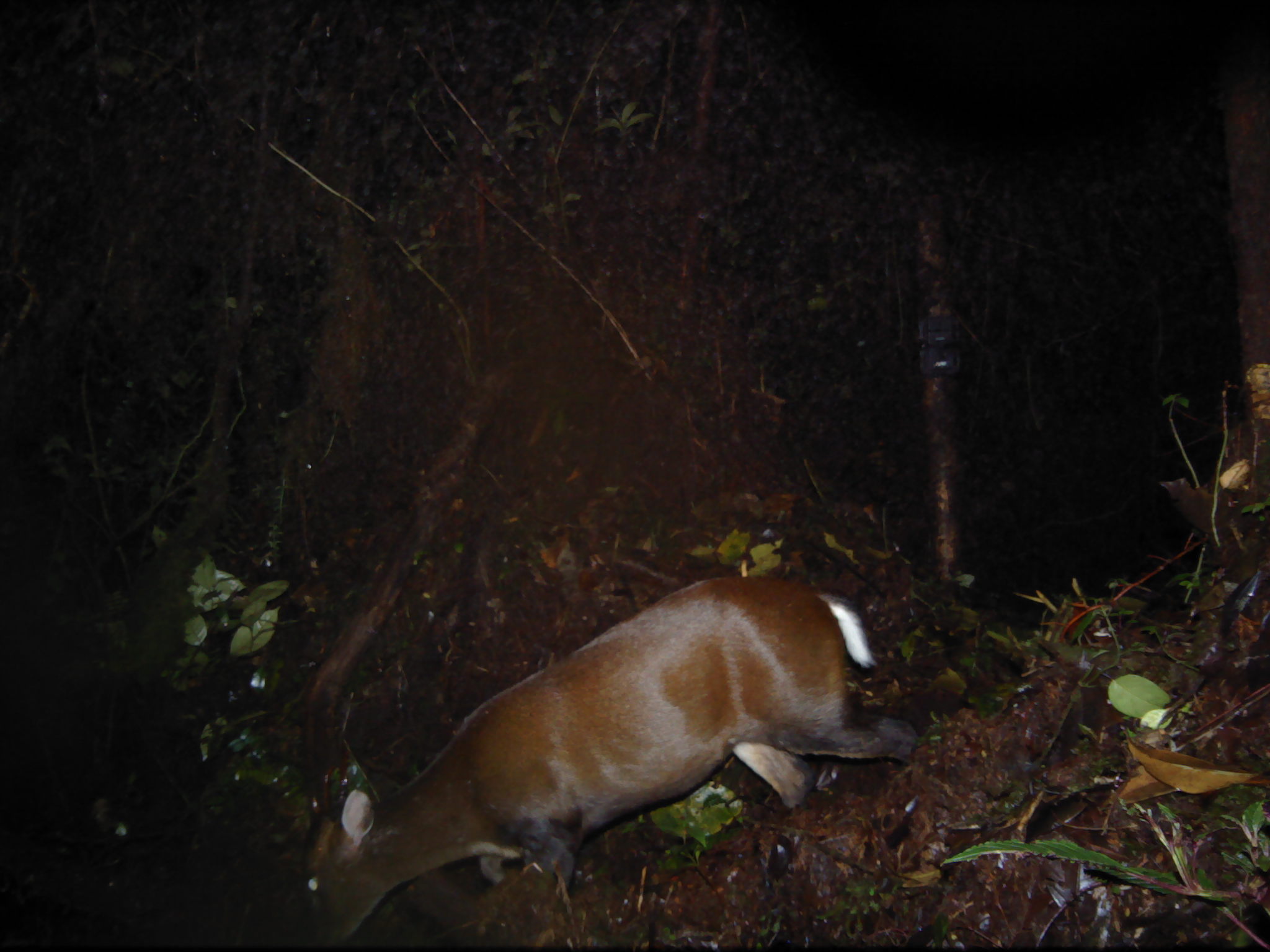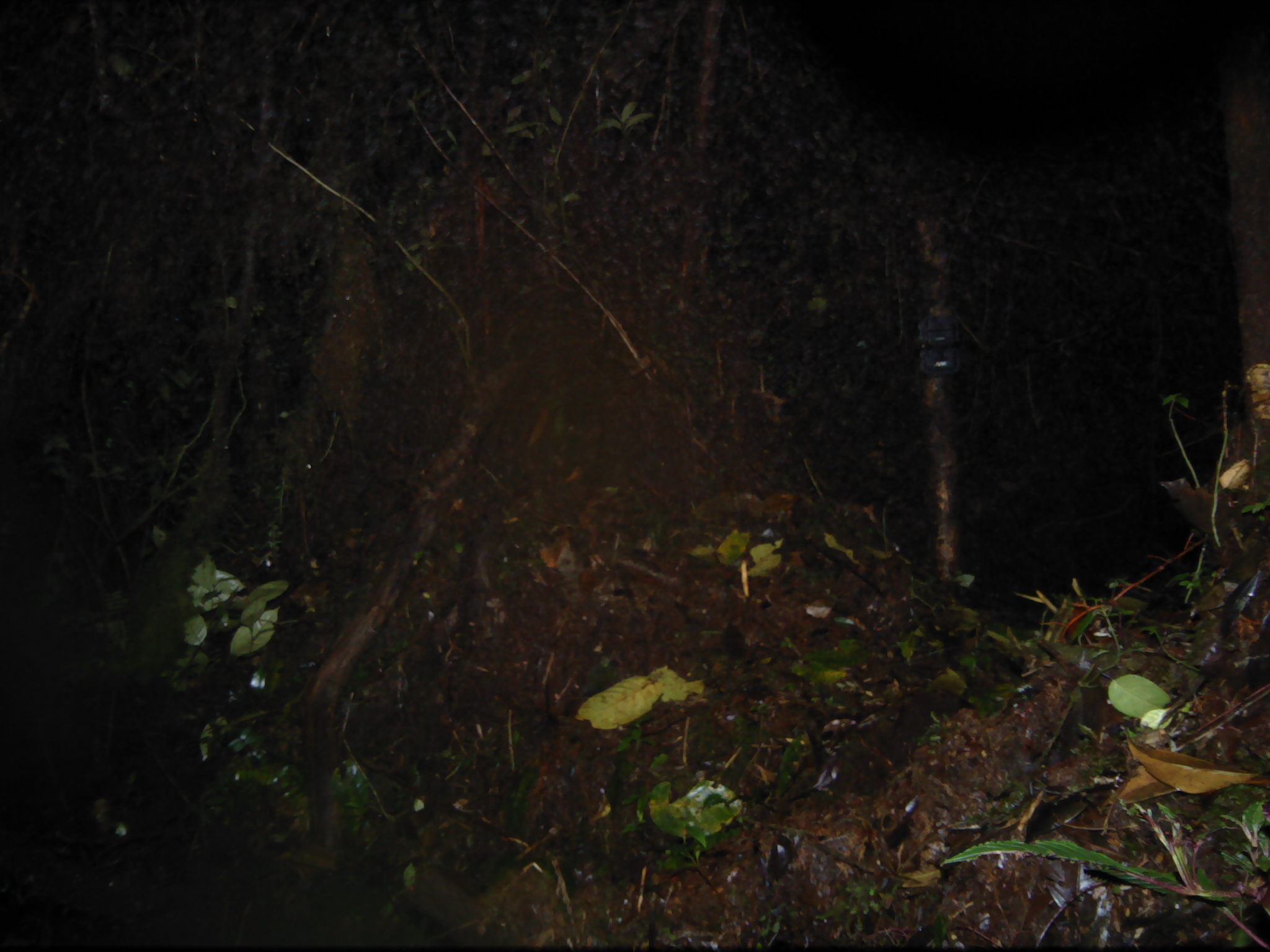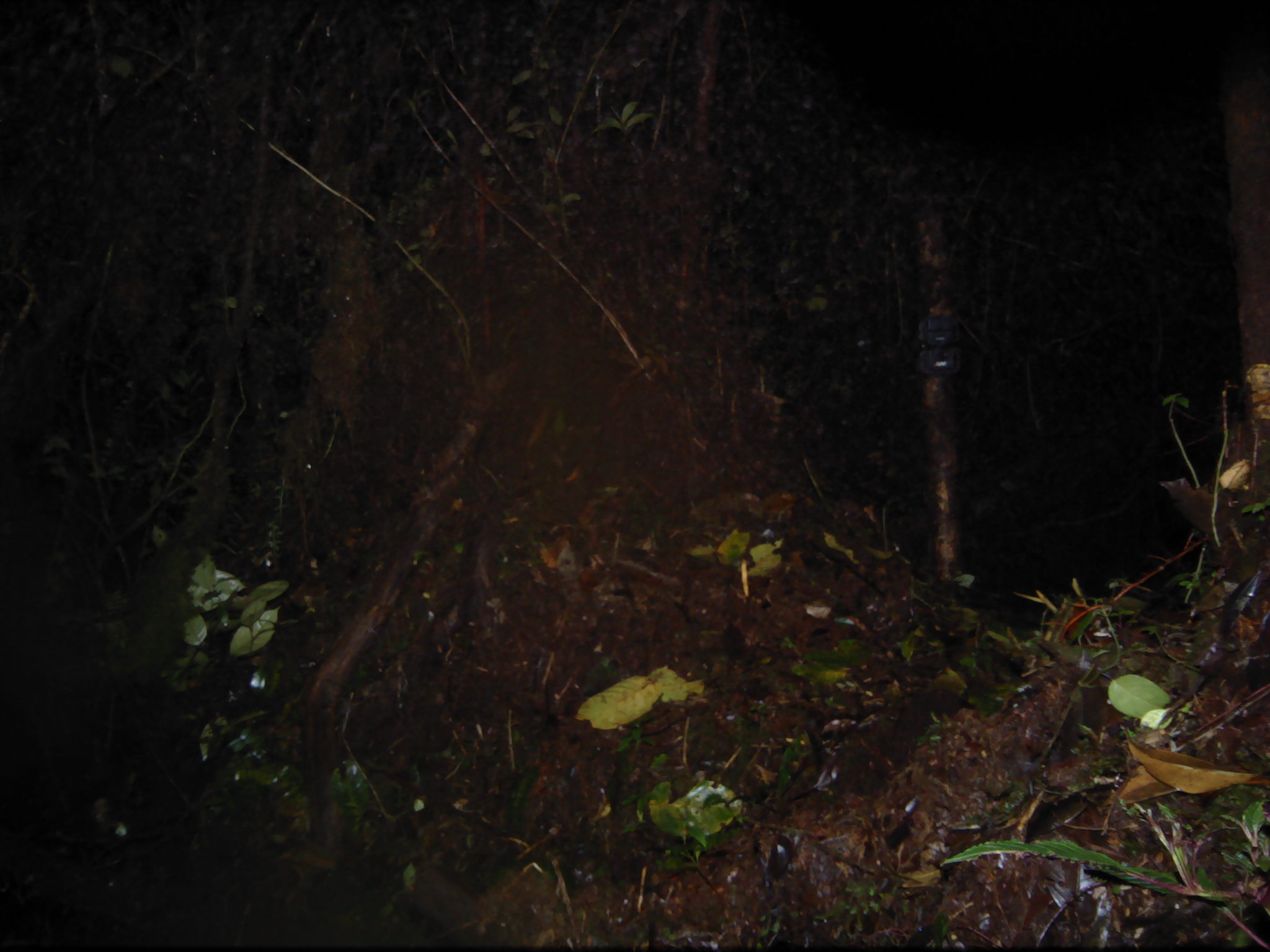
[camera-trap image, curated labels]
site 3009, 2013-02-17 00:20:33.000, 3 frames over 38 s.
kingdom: Animalia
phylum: Chordata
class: Mammalia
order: Artiodactyla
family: Cervidae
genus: Muntiacus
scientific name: Muntiacus muntjak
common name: southern red muntjac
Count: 1.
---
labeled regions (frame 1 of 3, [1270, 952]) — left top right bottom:
muntiacus muntjak: 297 570 923 945